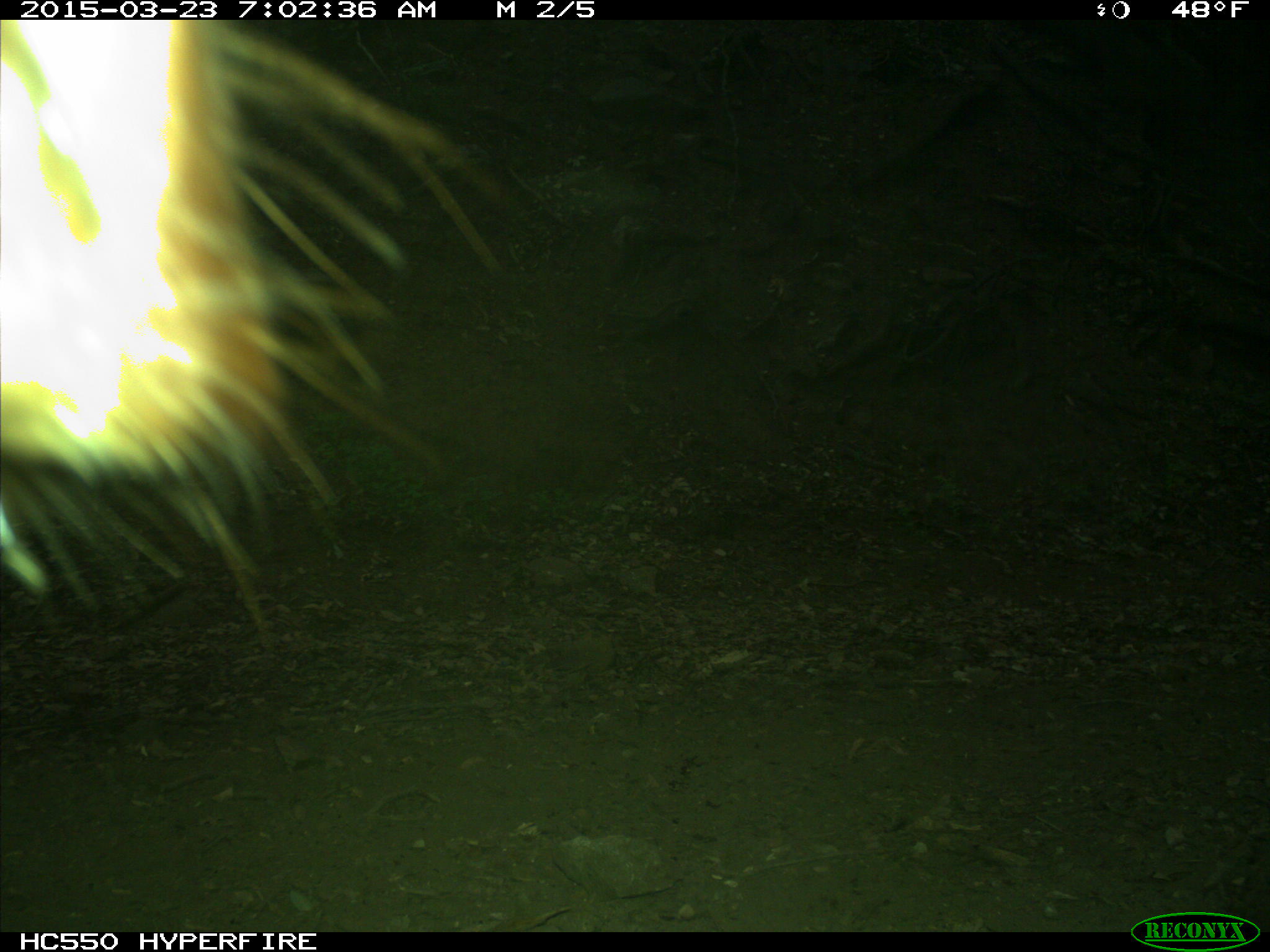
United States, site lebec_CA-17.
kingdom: Animalia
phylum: Chordata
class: Mammalia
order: Artiodactyla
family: Bovidae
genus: Bos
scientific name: Bos taurus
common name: domestic cow